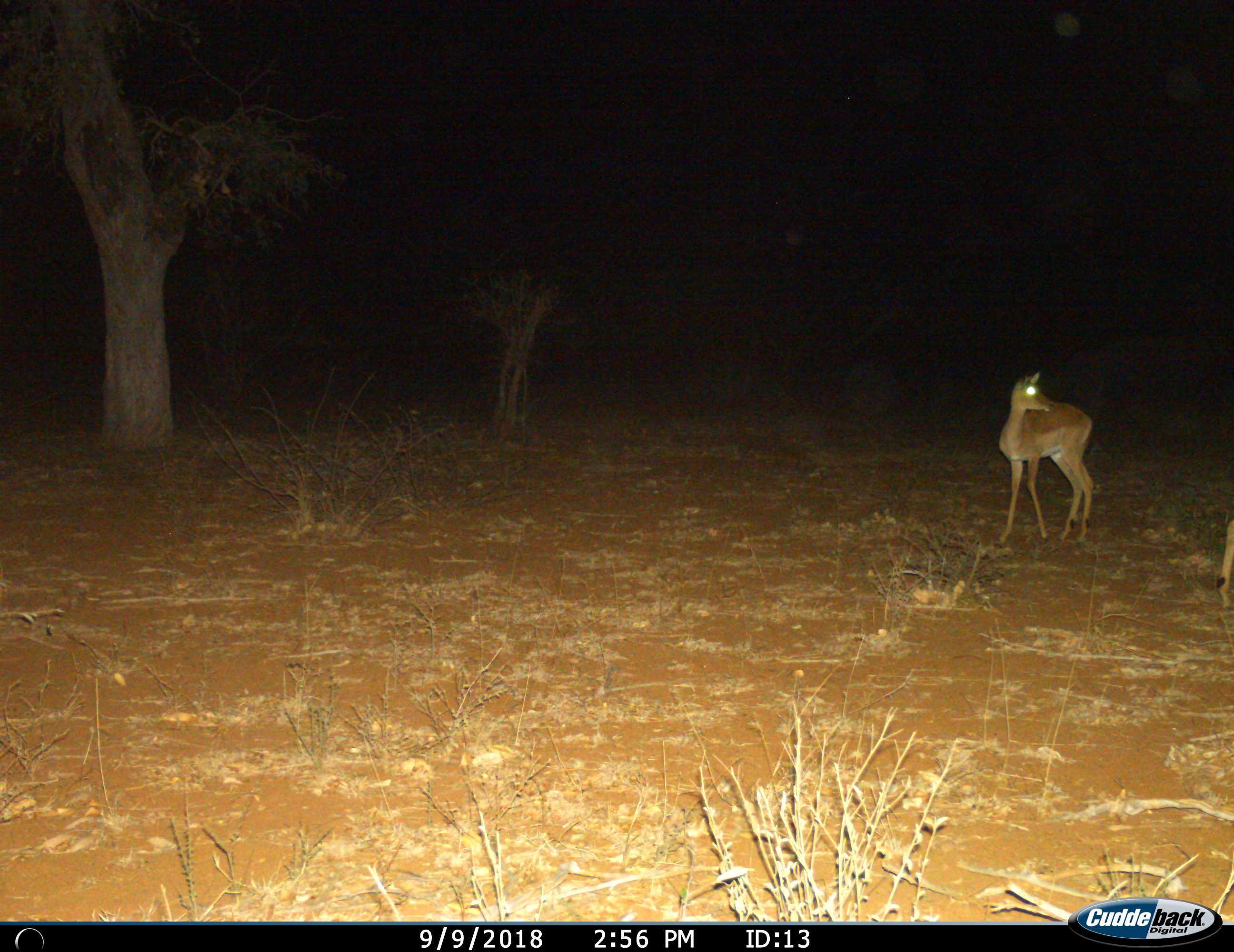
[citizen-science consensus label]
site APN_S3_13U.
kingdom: Animalia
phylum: Chordata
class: Mammalia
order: Artiodactyla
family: Bovidae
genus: Aepyceros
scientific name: Aepyceros melampus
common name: impala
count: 2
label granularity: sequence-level